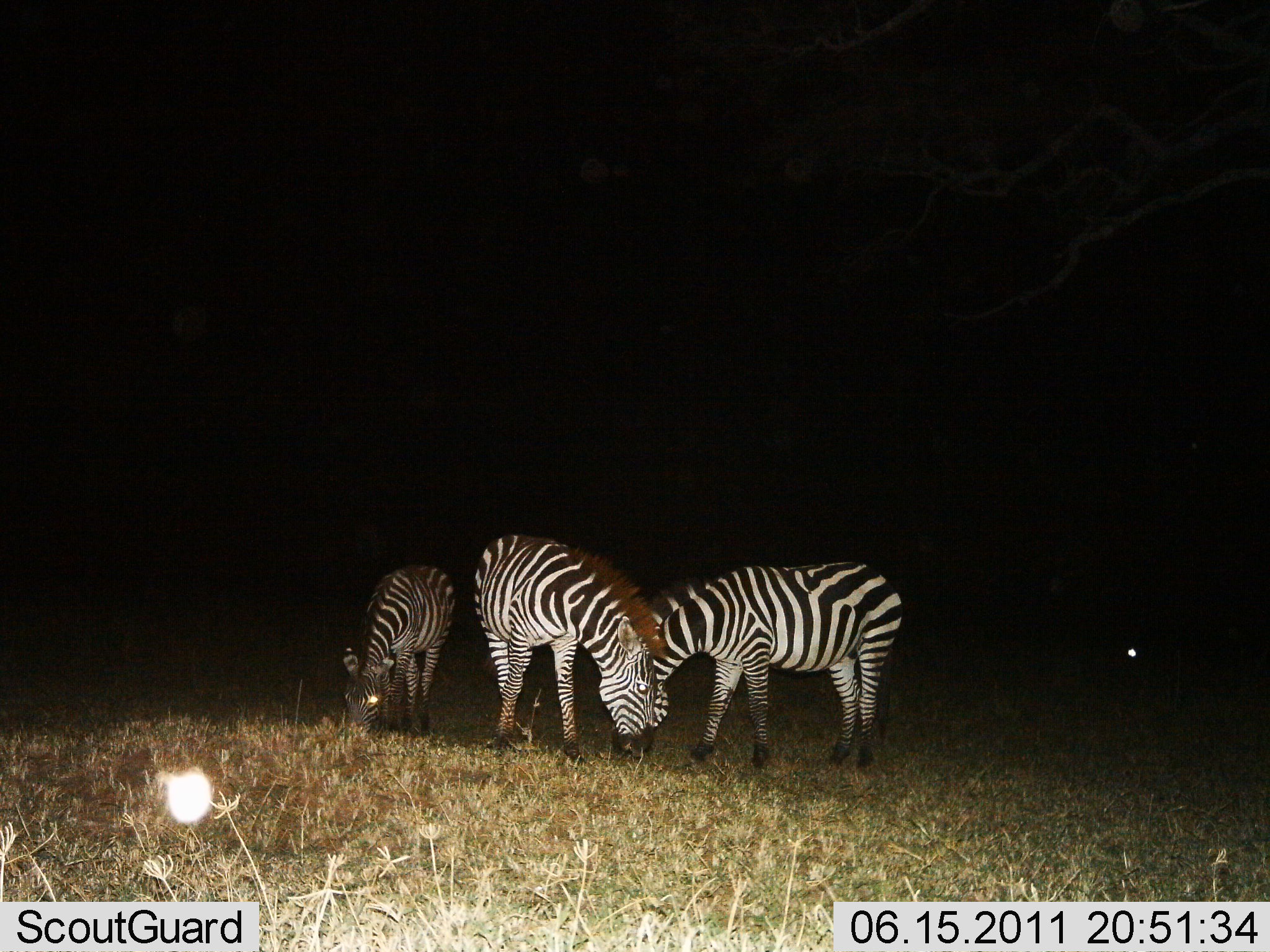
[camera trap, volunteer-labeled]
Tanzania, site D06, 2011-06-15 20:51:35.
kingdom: Animalia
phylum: Chordata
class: Mammalia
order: Perissodactyla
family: Equidae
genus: Equus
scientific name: Equus quagga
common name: plains zebra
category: zebra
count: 3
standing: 0%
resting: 0%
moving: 0%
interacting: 0%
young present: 0%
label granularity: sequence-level